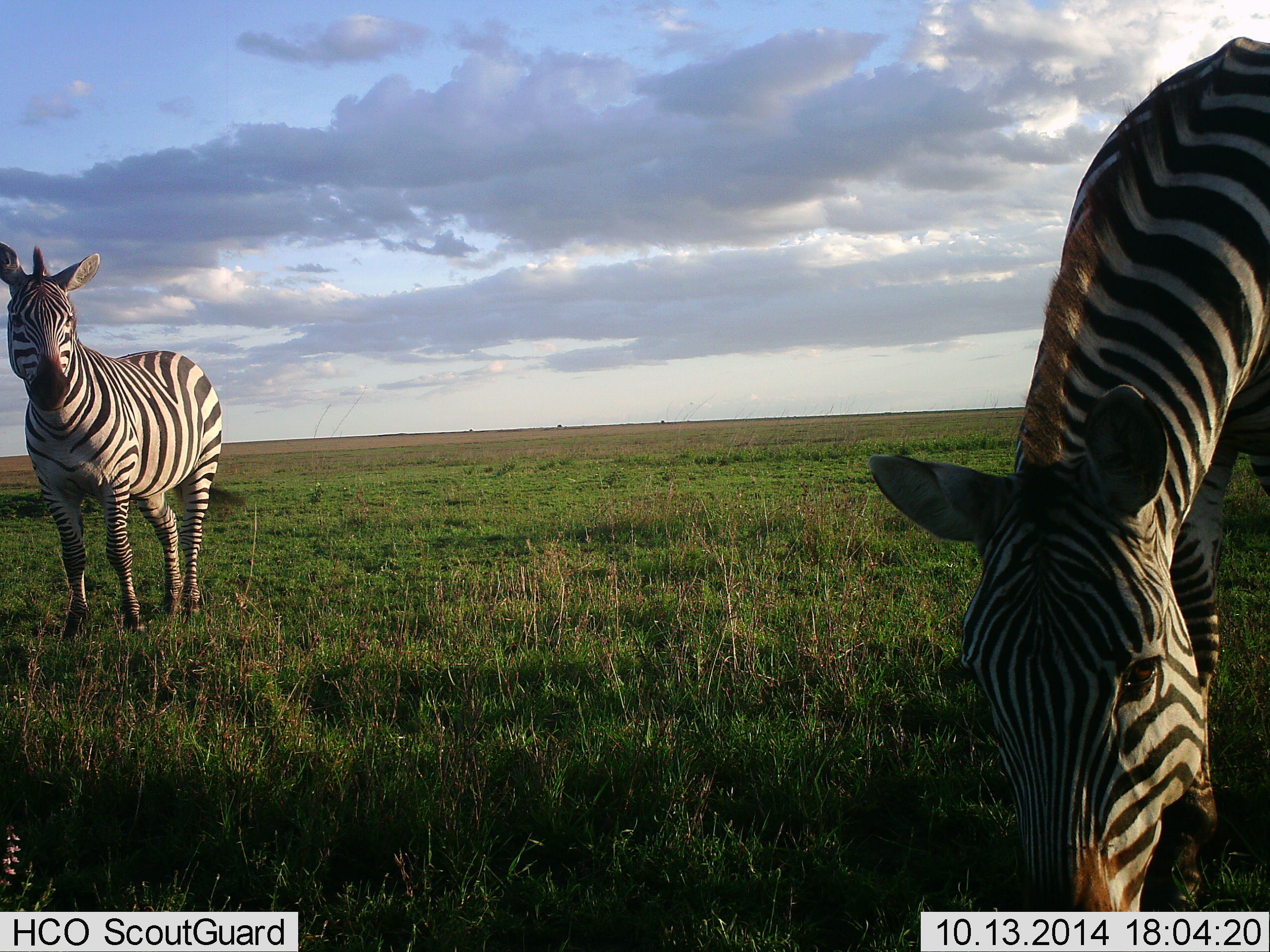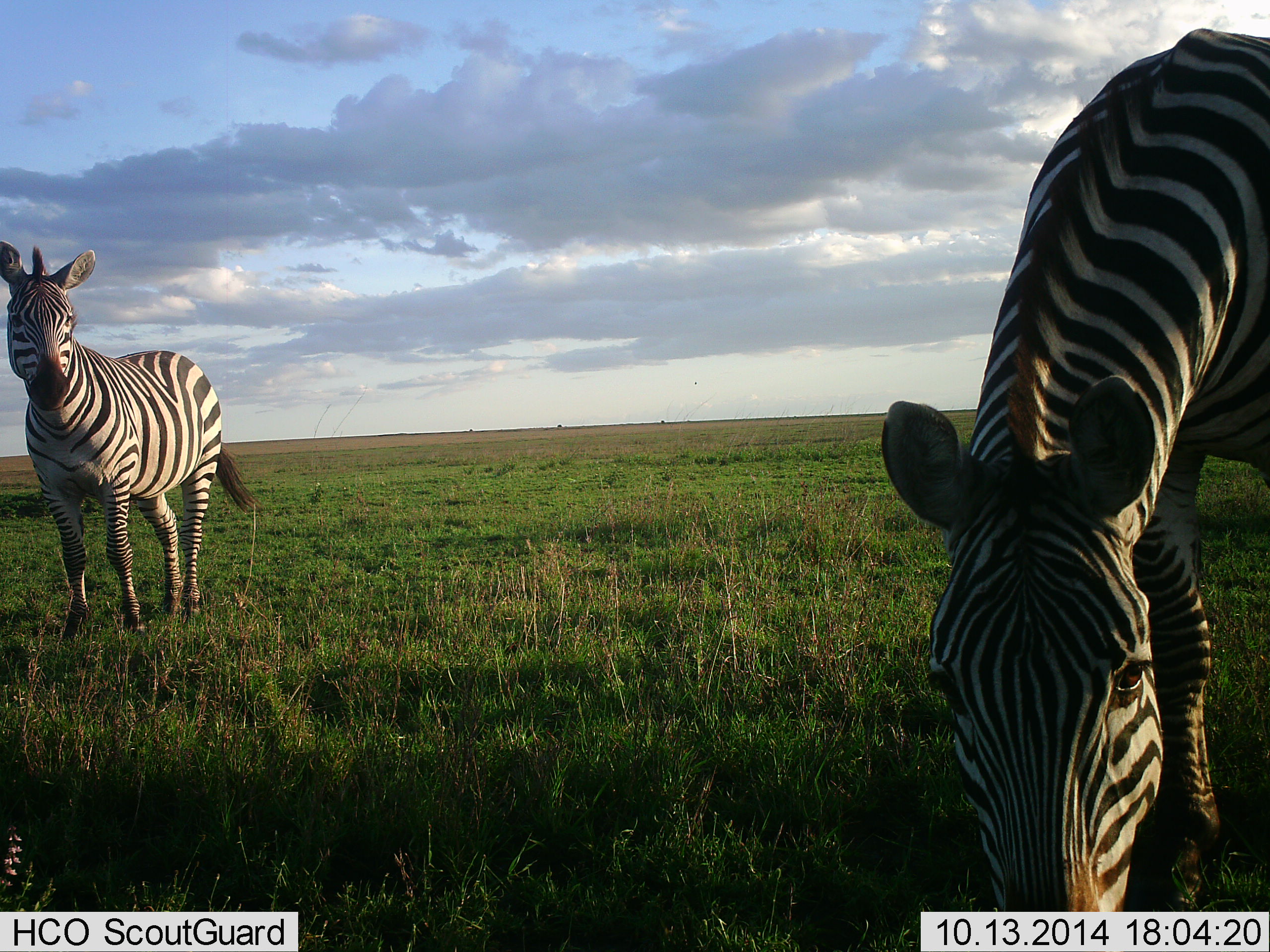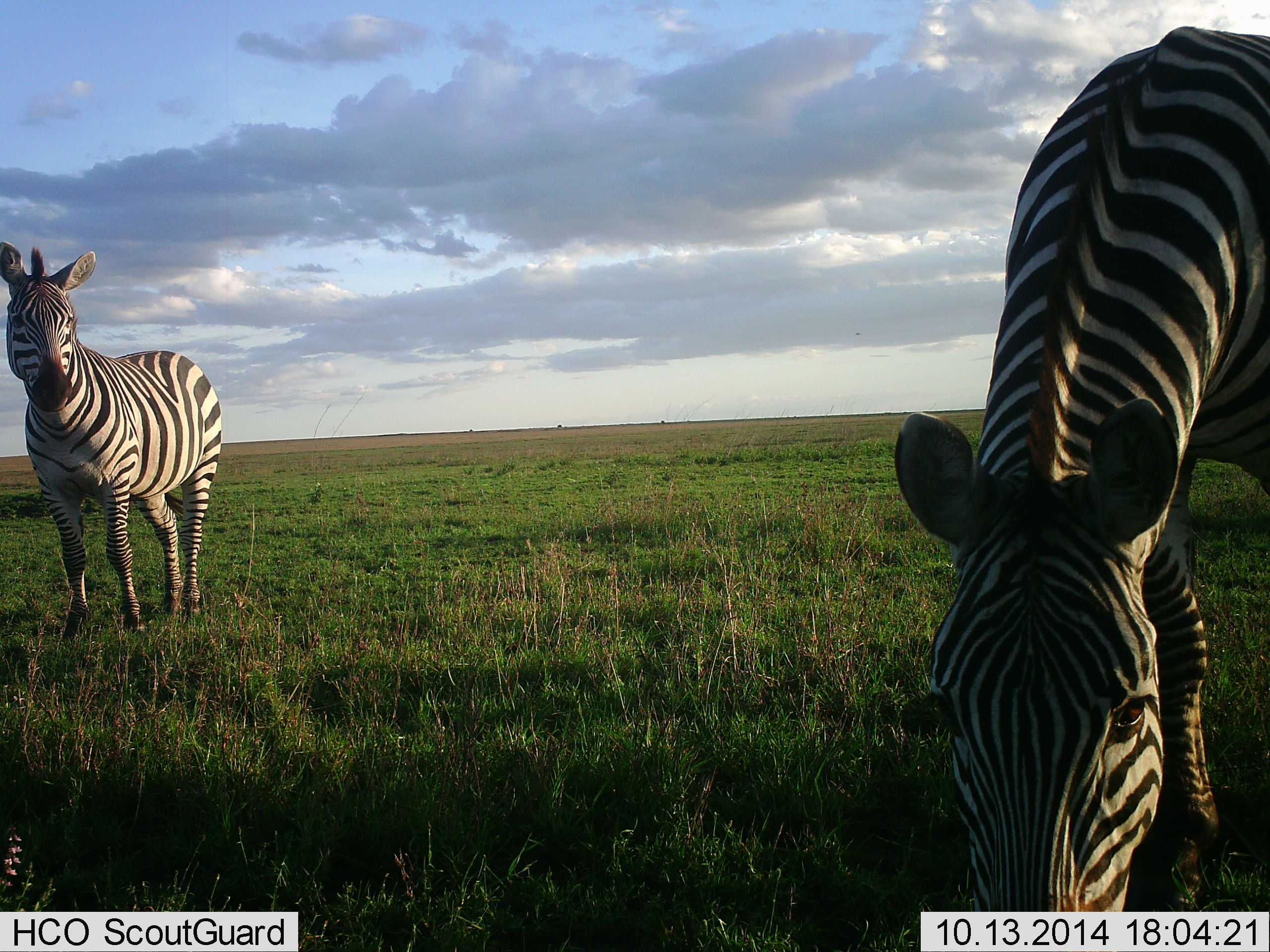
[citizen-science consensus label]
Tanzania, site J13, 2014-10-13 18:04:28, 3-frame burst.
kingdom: Animalia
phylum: Chordata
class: Mammalia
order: Perissodactyla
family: Equidae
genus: Equus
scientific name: Equus quagga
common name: plains zebra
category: zebra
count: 2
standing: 70%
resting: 0%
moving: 10%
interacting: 0%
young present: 0%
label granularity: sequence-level